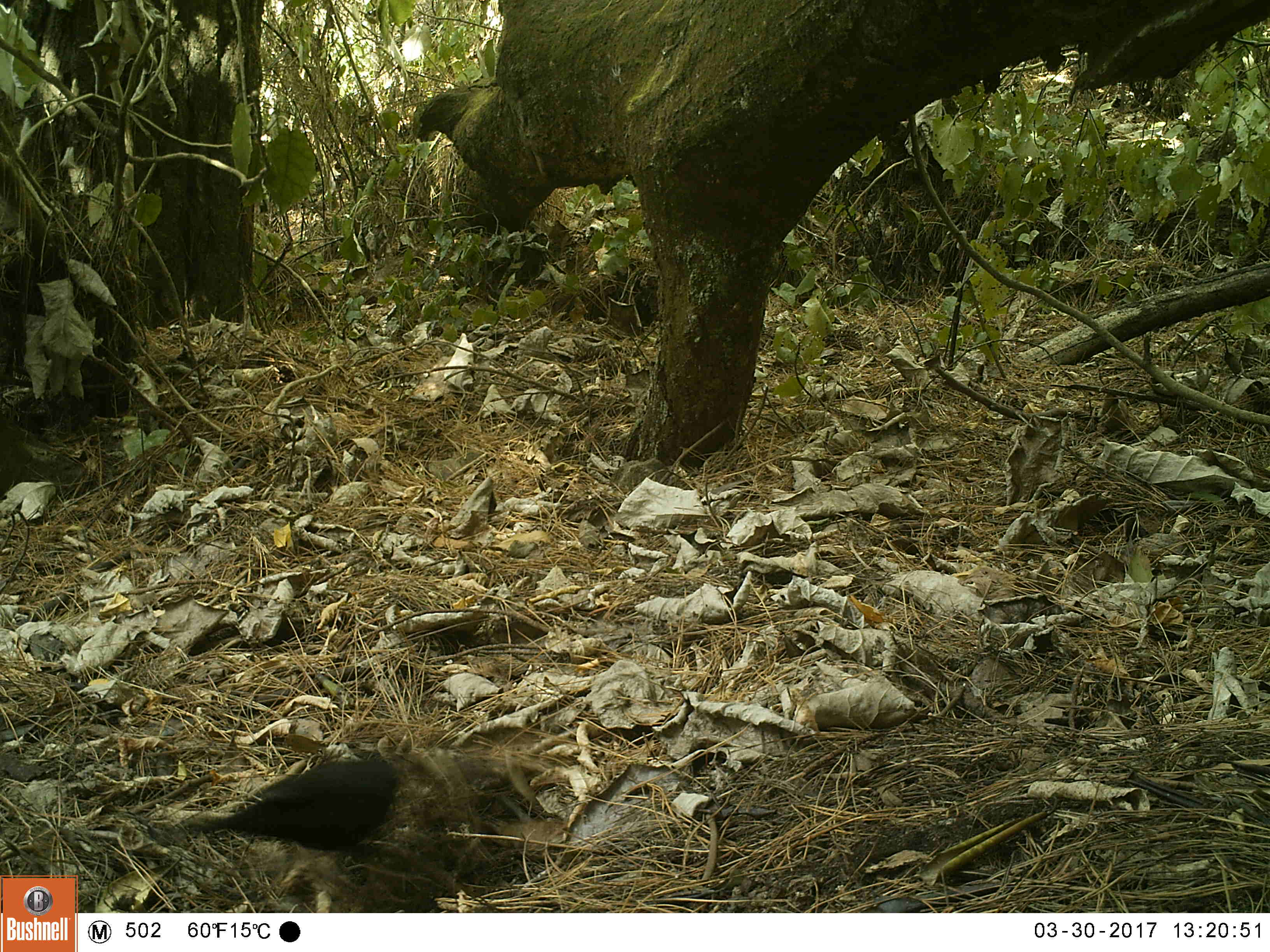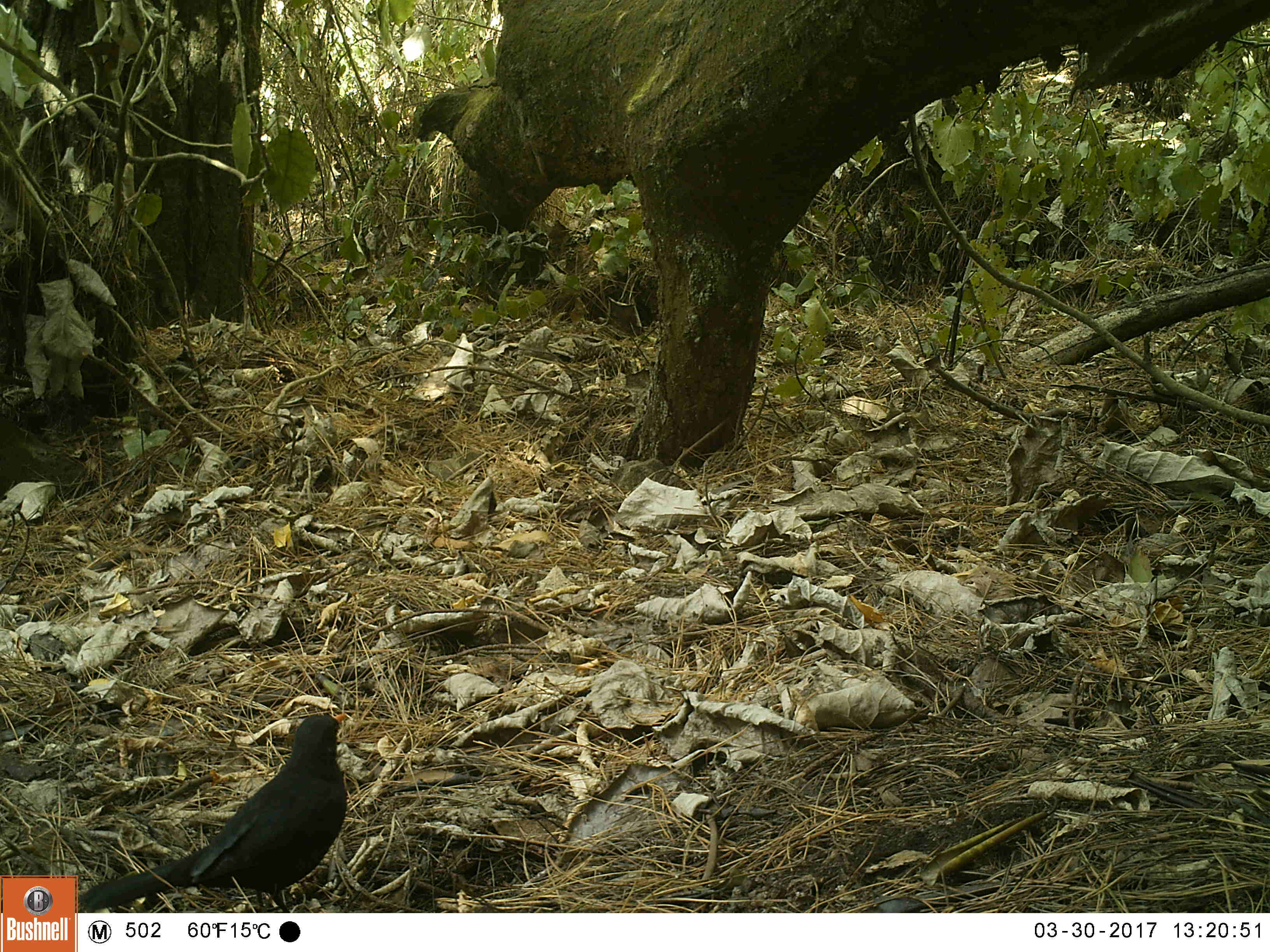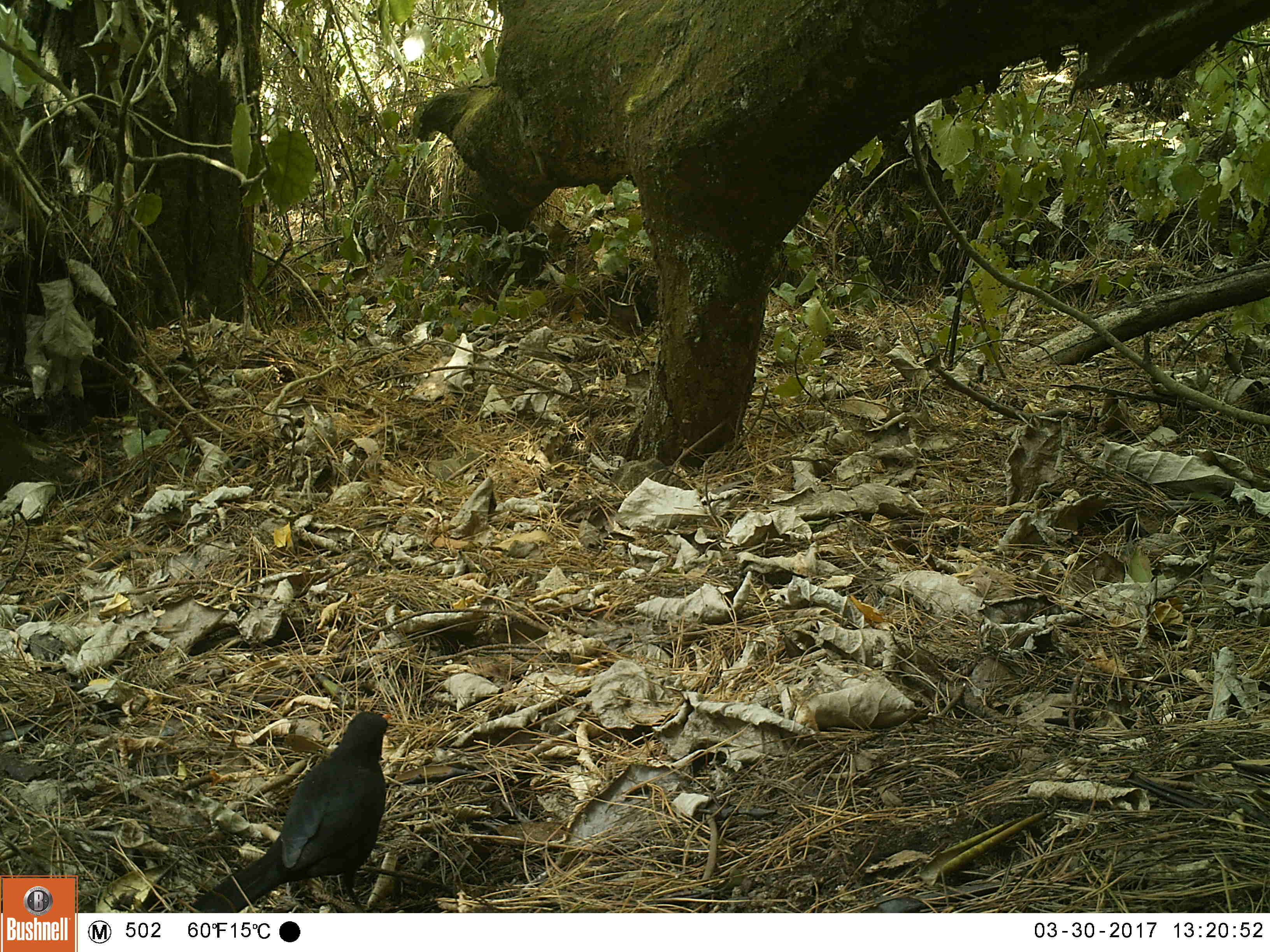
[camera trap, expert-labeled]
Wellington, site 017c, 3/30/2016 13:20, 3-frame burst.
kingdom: Animalia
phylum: Chordata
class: Aves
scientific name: Aves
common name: bird